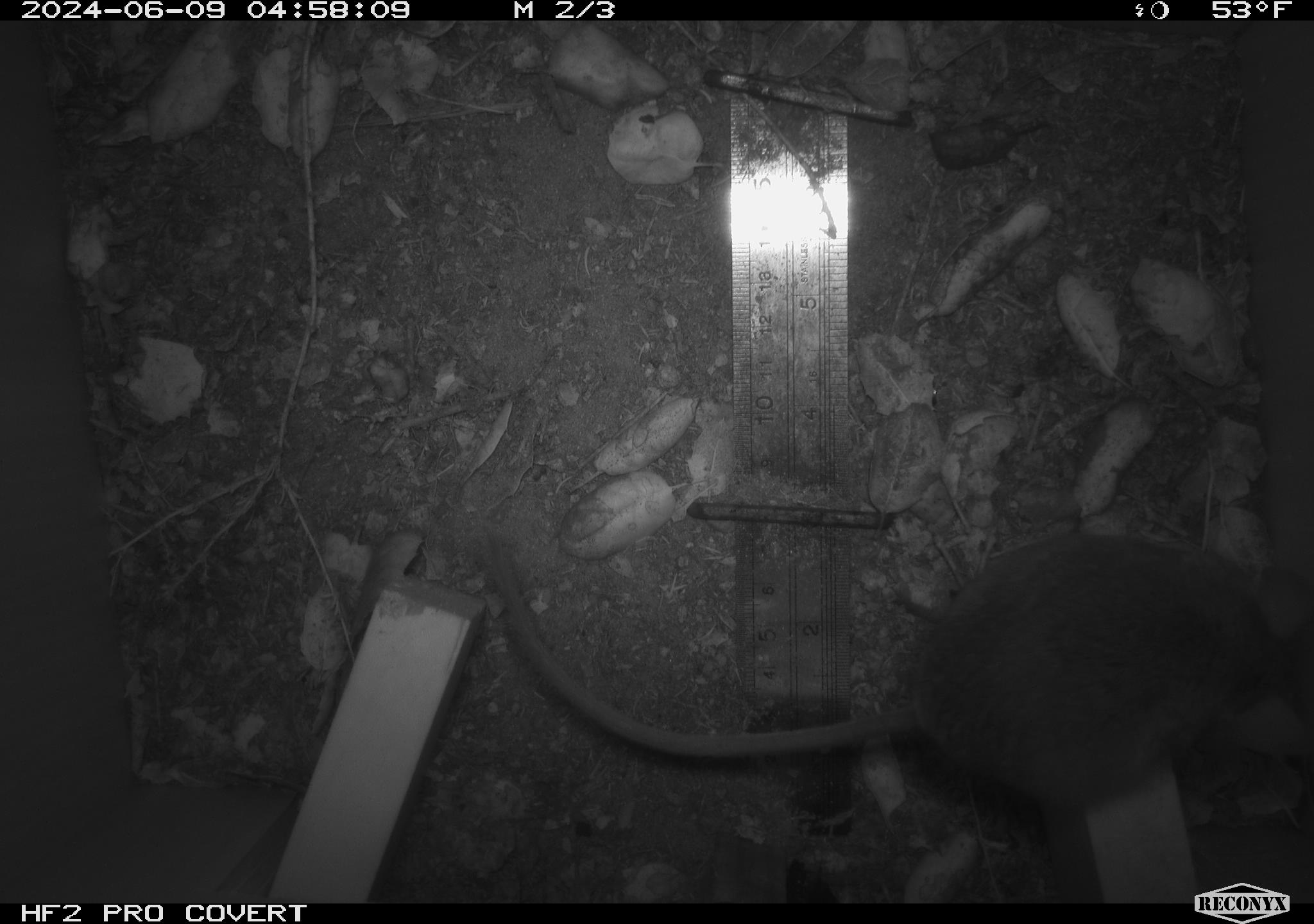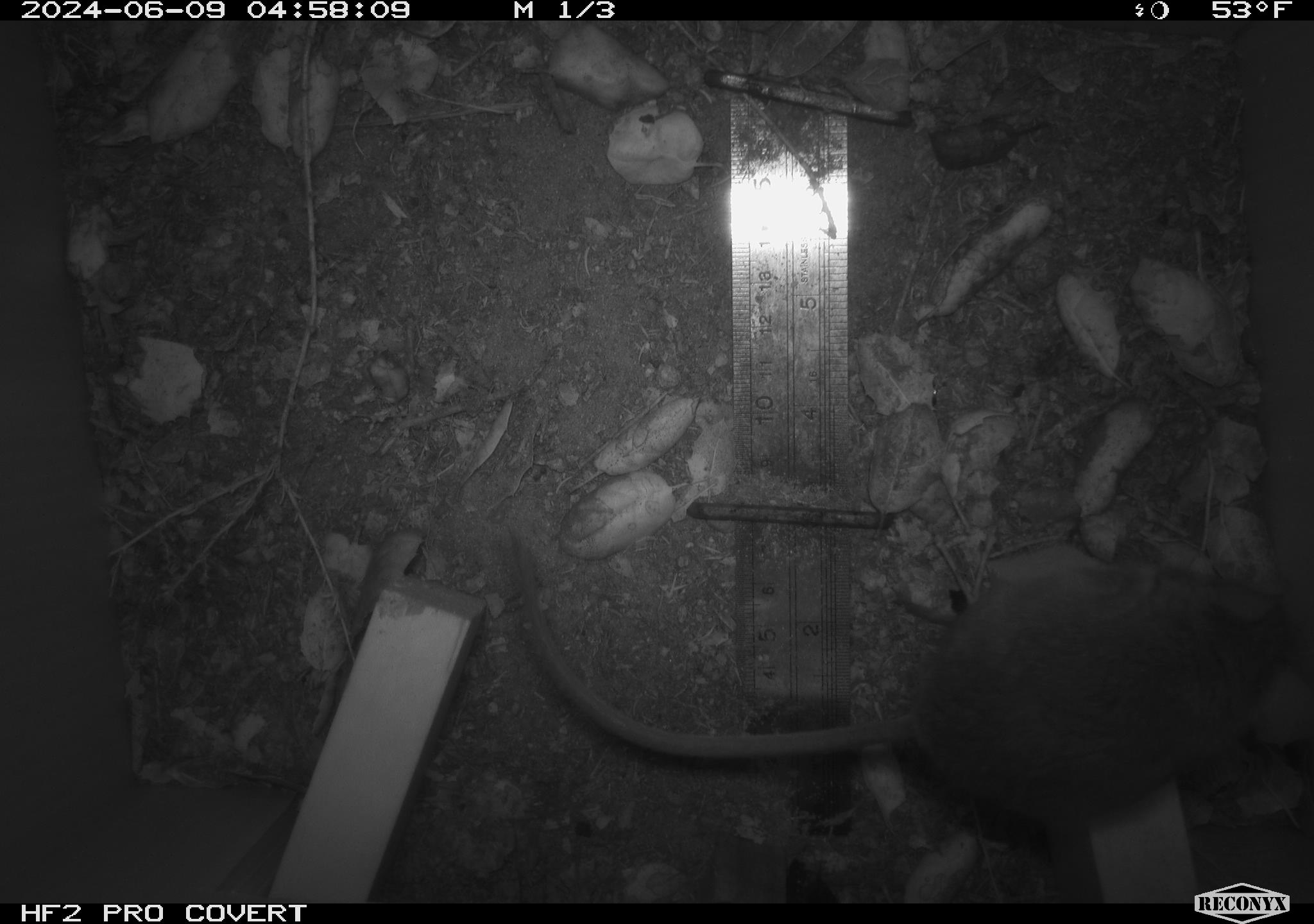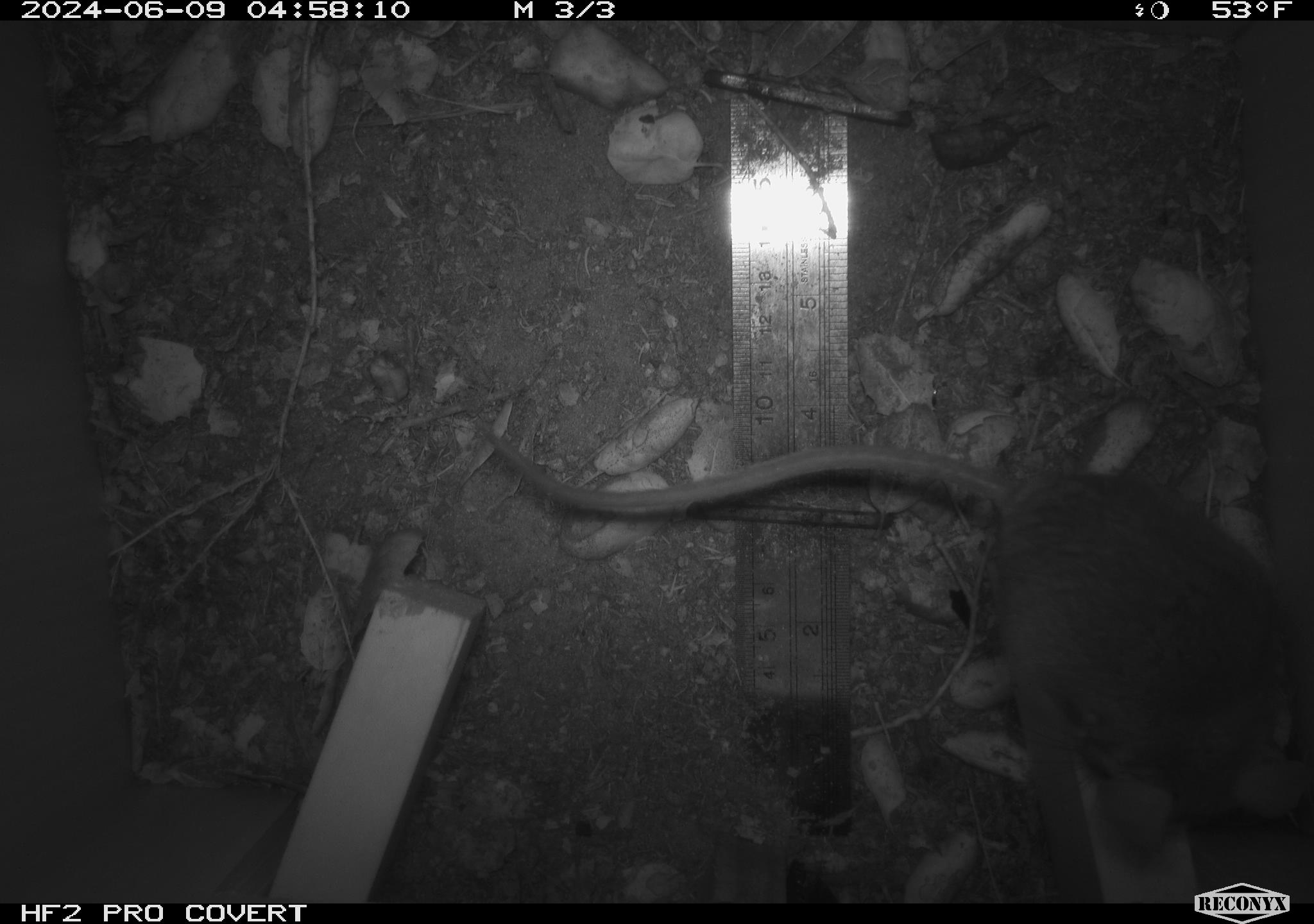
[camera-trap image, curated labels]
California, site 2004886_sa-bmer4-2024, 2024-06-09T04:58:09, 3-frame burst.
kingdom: Animalia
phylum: Chordata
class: Mammalia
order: Rodentia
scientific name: Rodentia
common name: woodrat or rat or mouse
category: woodrat or rat or mouse species